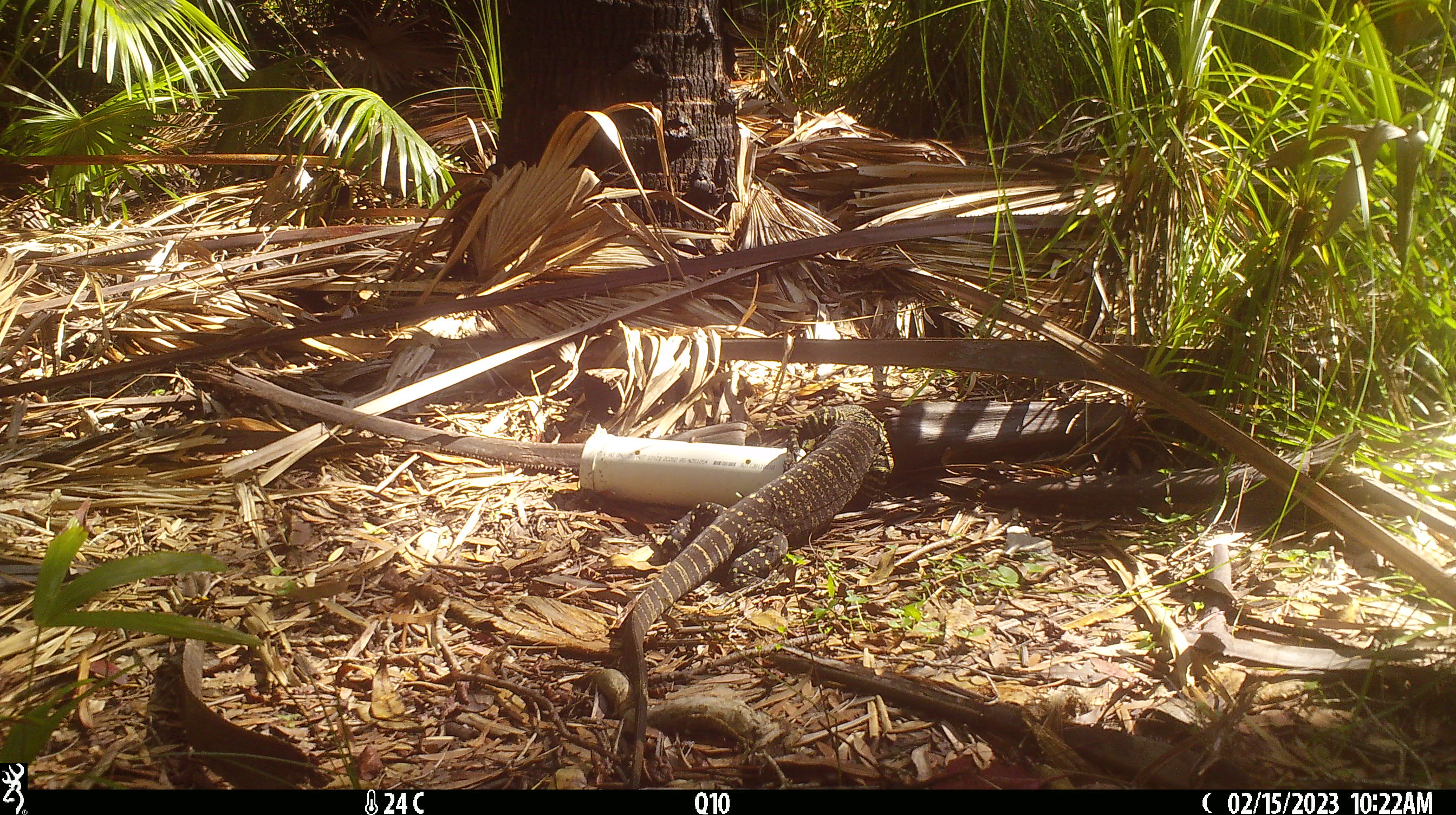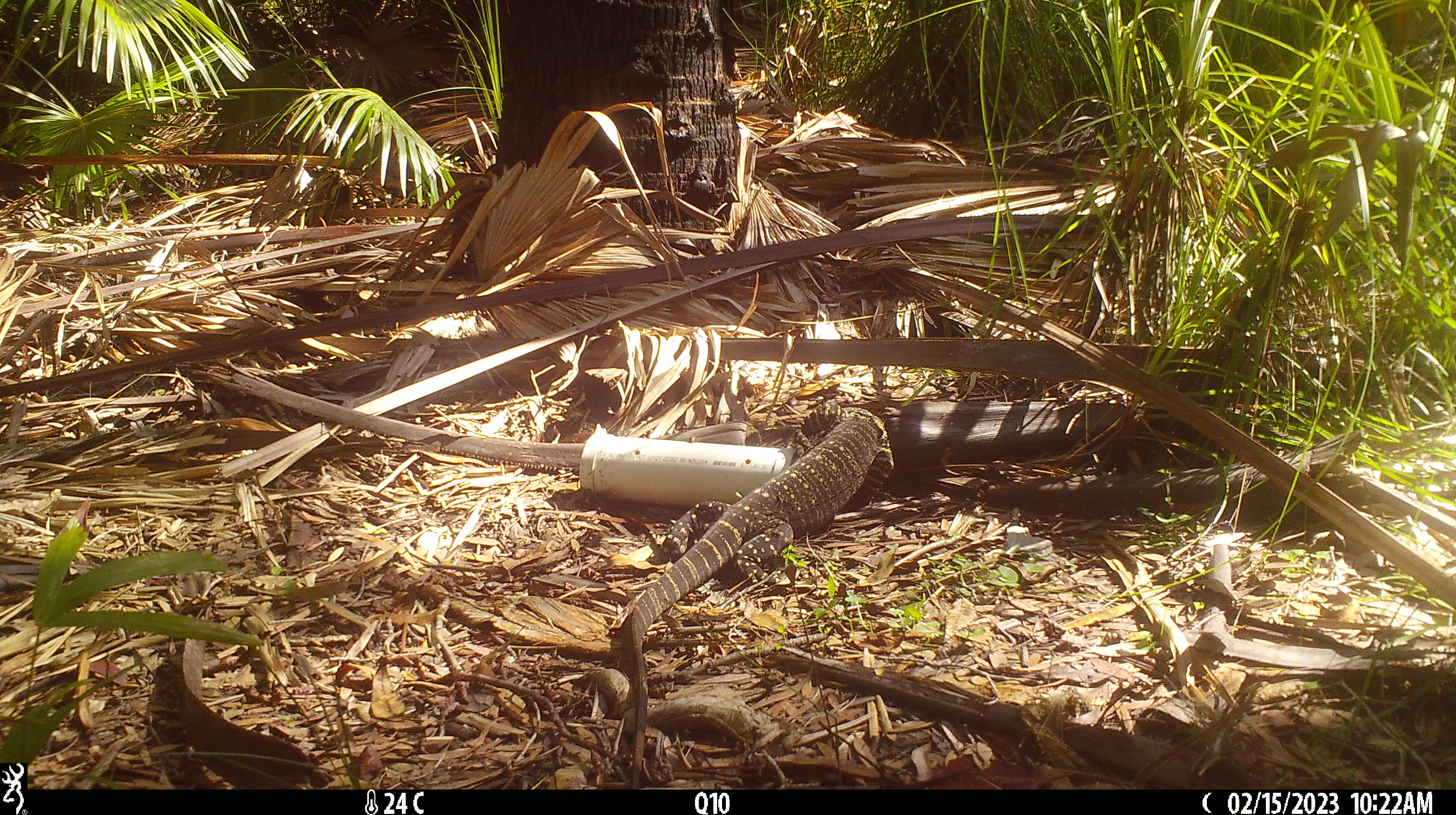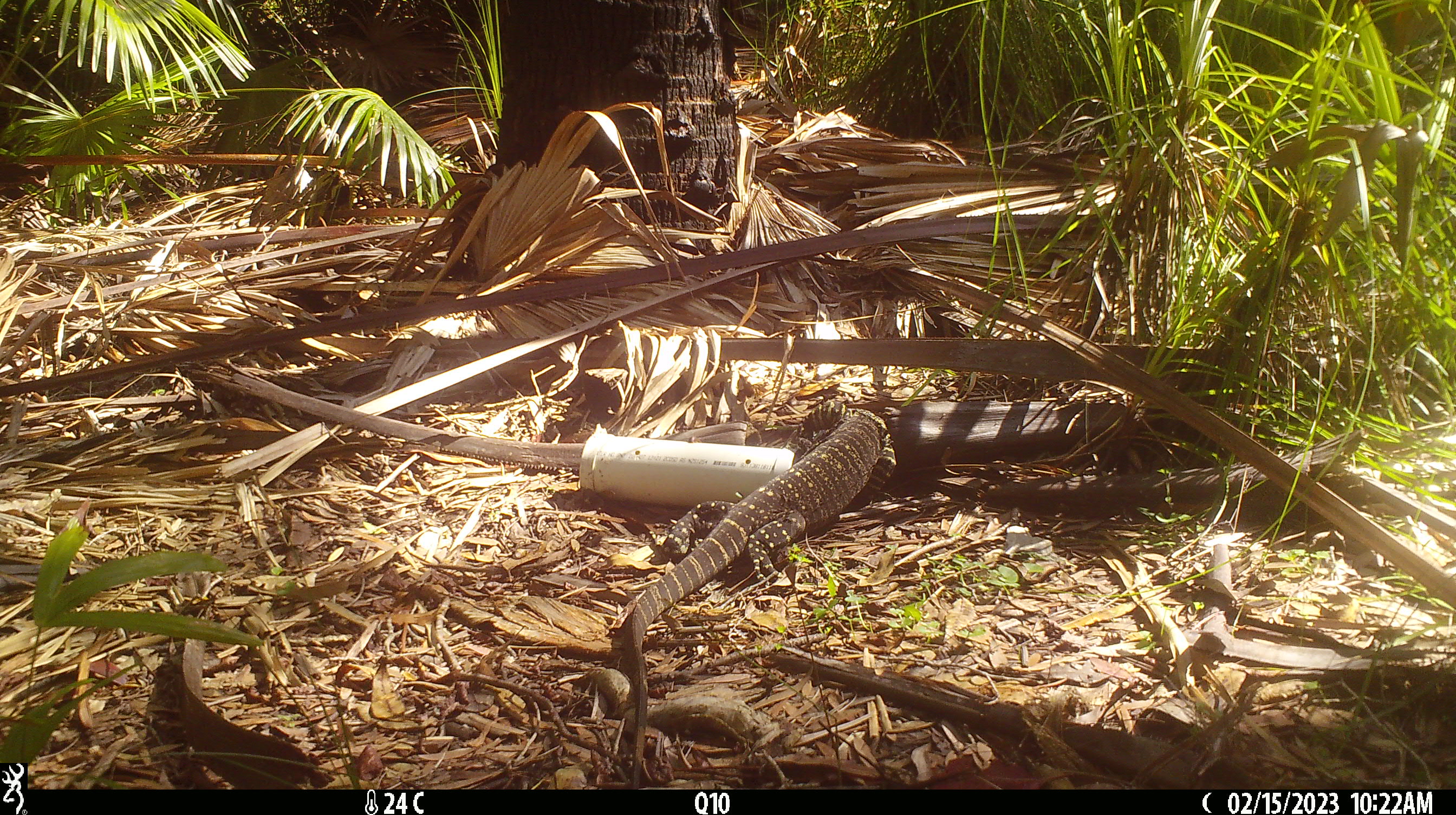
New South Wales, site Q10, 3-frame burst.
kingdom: Animalia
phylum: Chordata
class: Reptilia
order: Squamata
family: Varanidae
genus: Varanus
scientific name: Varanus varius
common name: lace monitor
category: goanna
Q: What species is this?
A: Goanna (lace monitor) (Varanus varius).